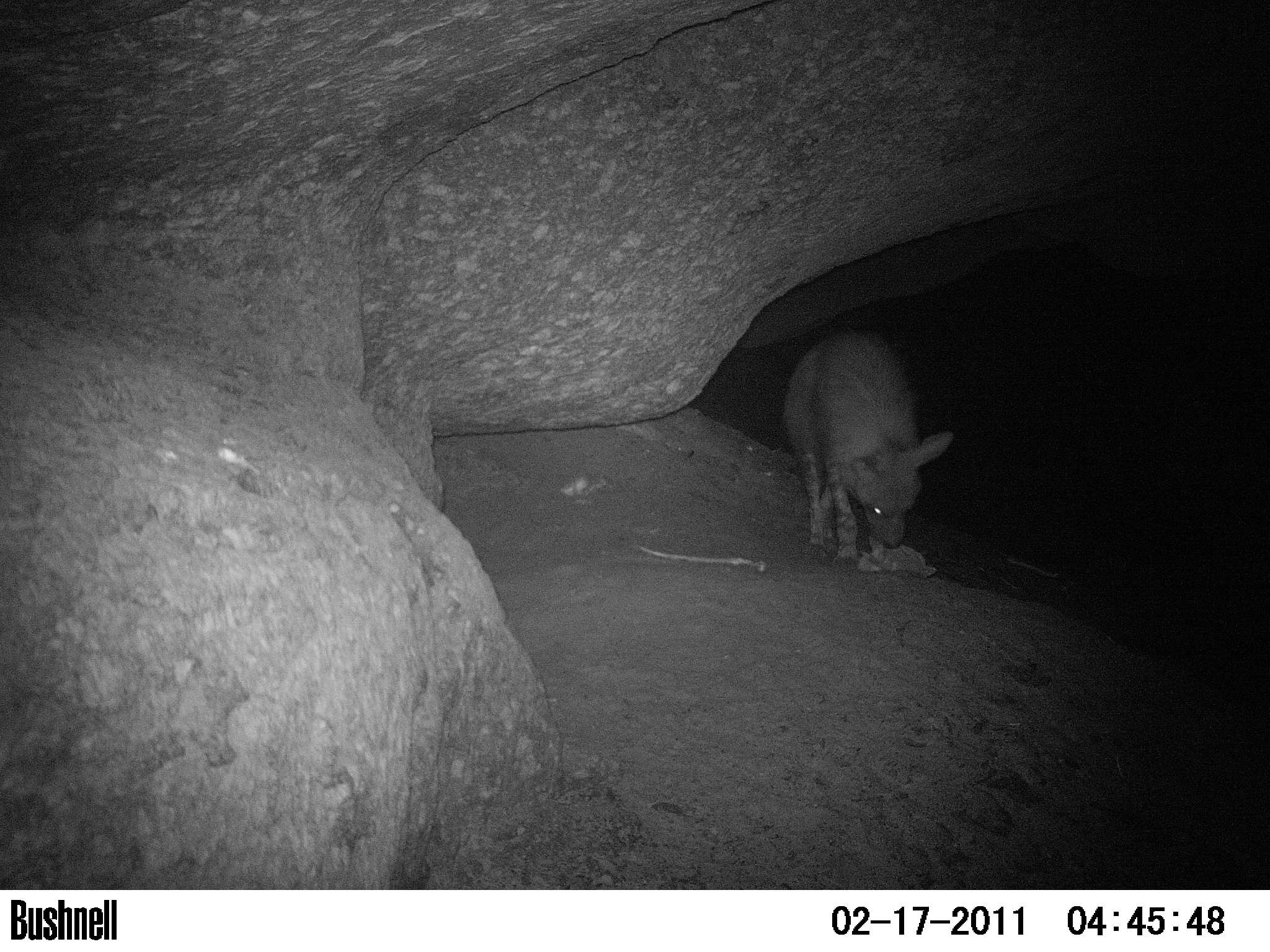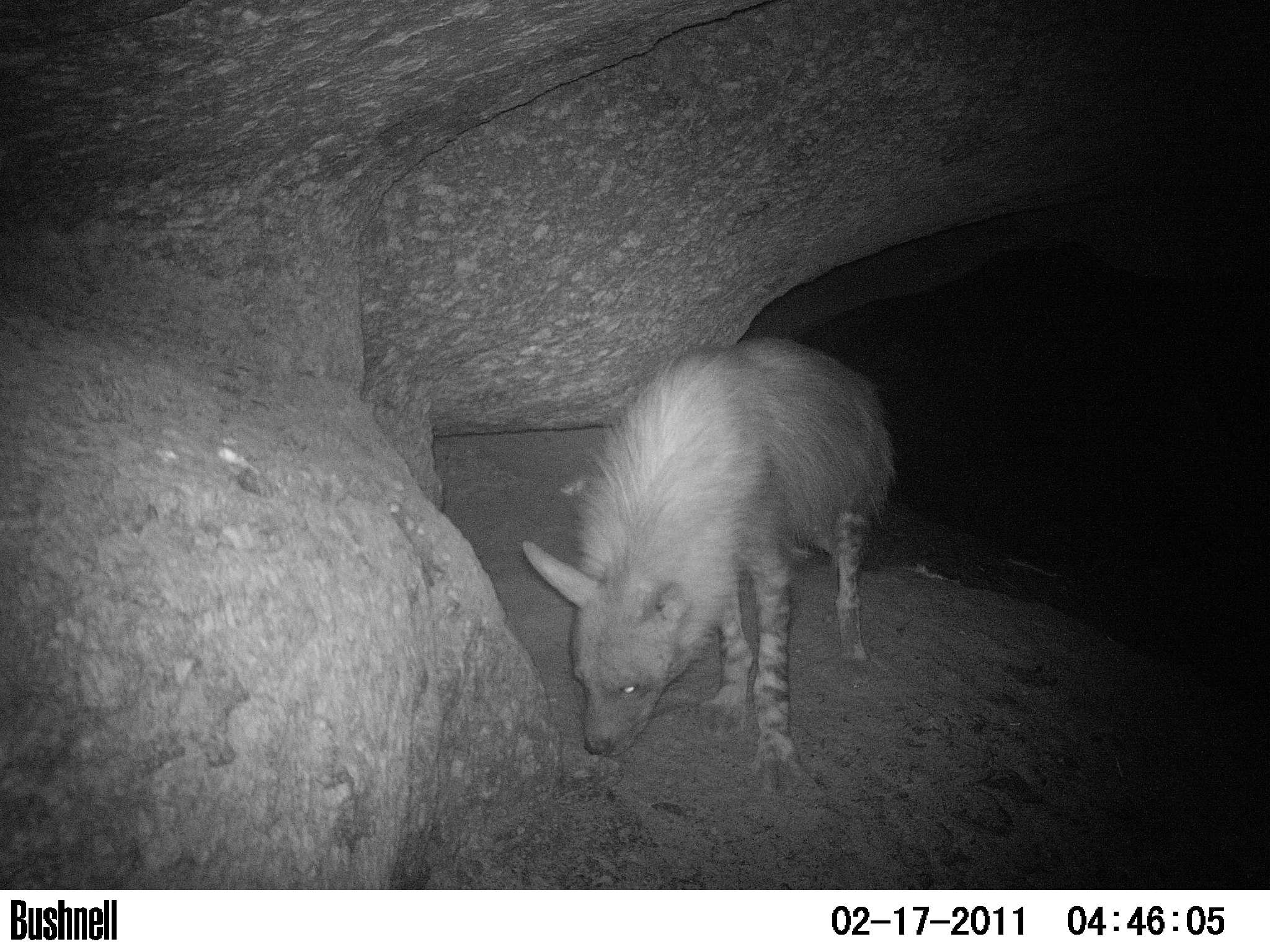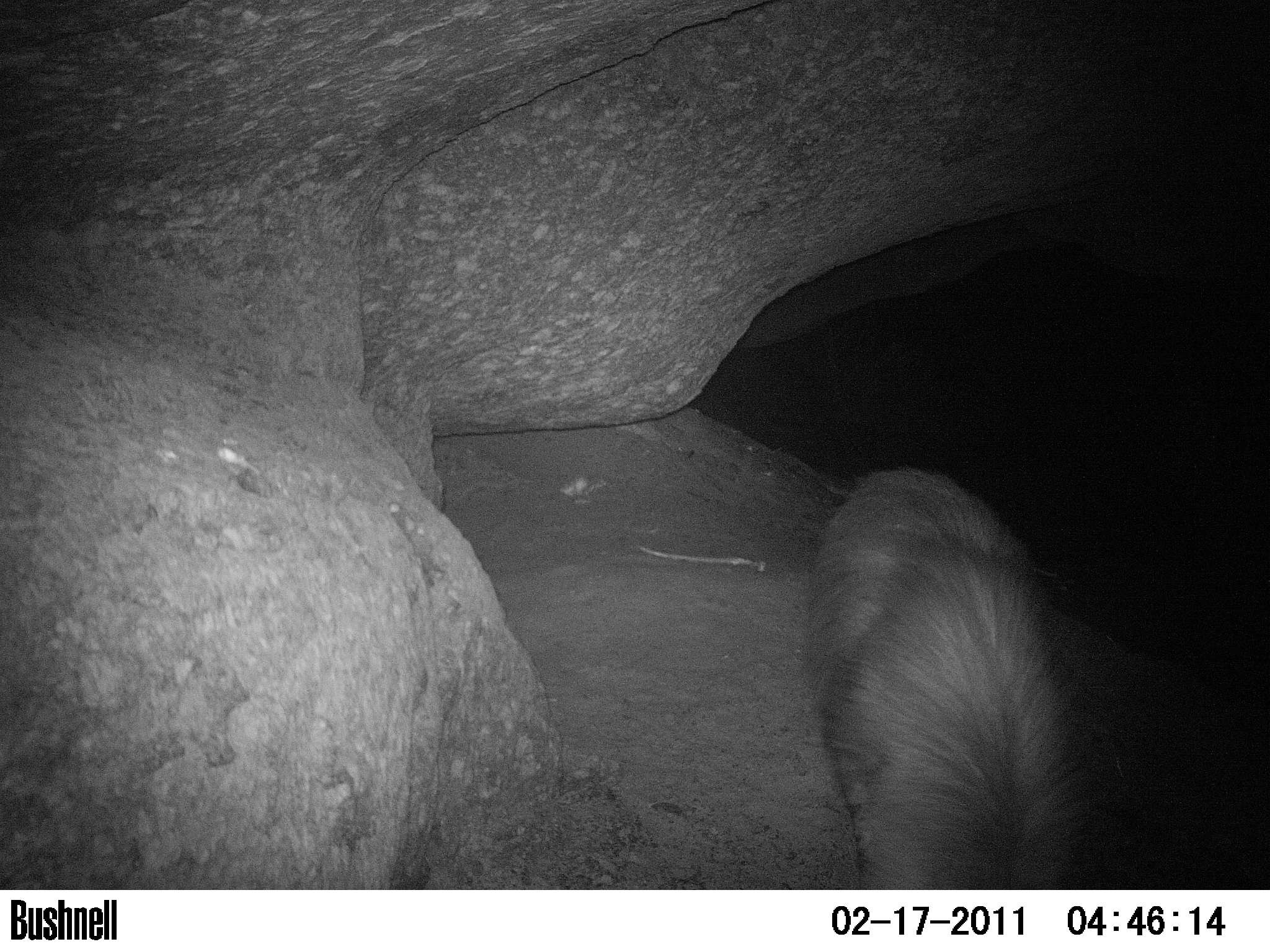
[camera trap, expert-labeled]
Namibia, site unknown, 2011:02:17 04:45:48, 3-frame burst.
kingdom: Animalia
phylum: Chordata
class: Mammalia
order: Carnivora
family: Hyaenidae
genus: Parahyaena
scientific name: Parahyaena brunnea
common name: brown hyena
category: hyaena brunnea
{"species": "hyaena brunnea (brown hyena) (Parahyaena brunnea)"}